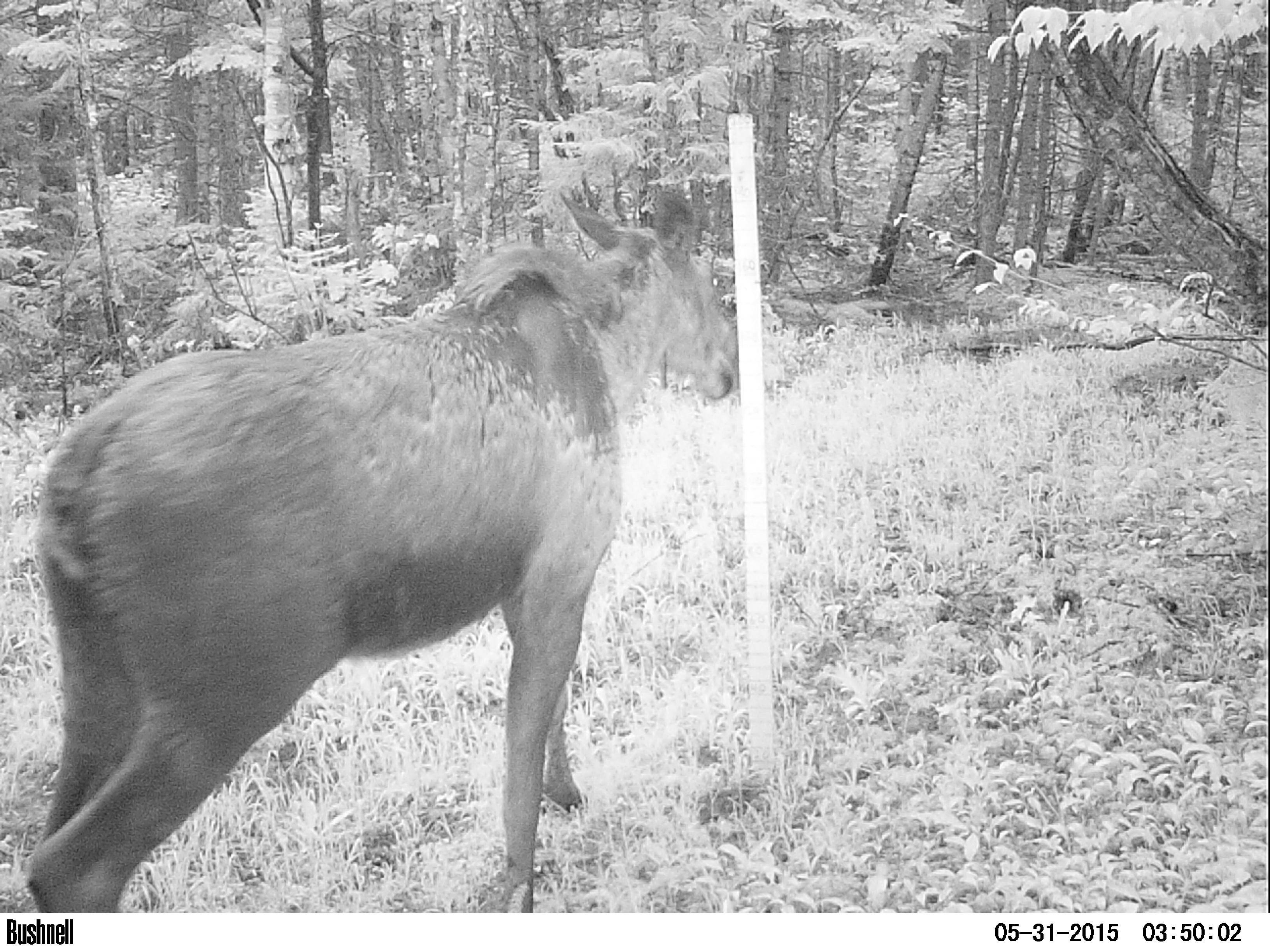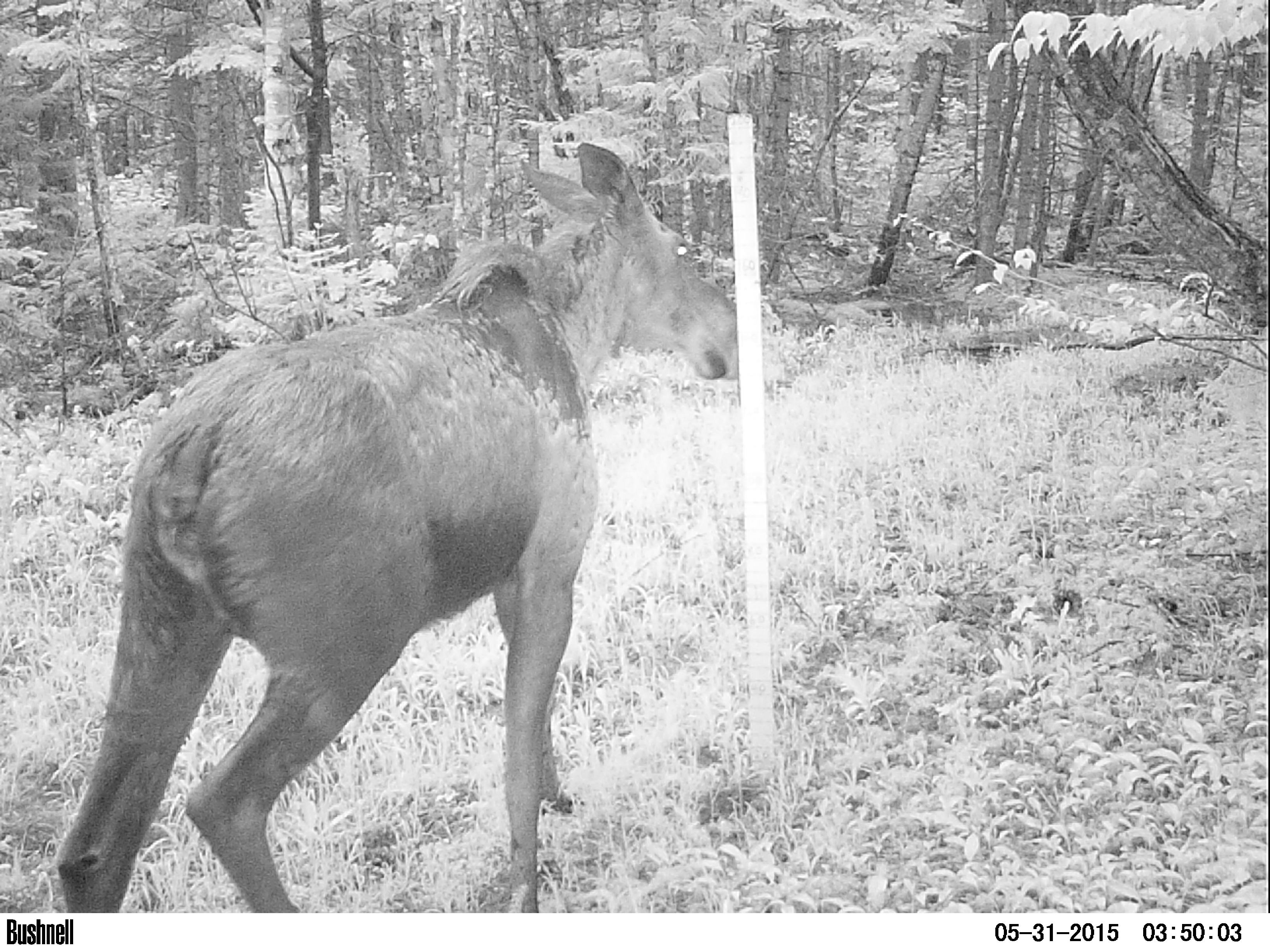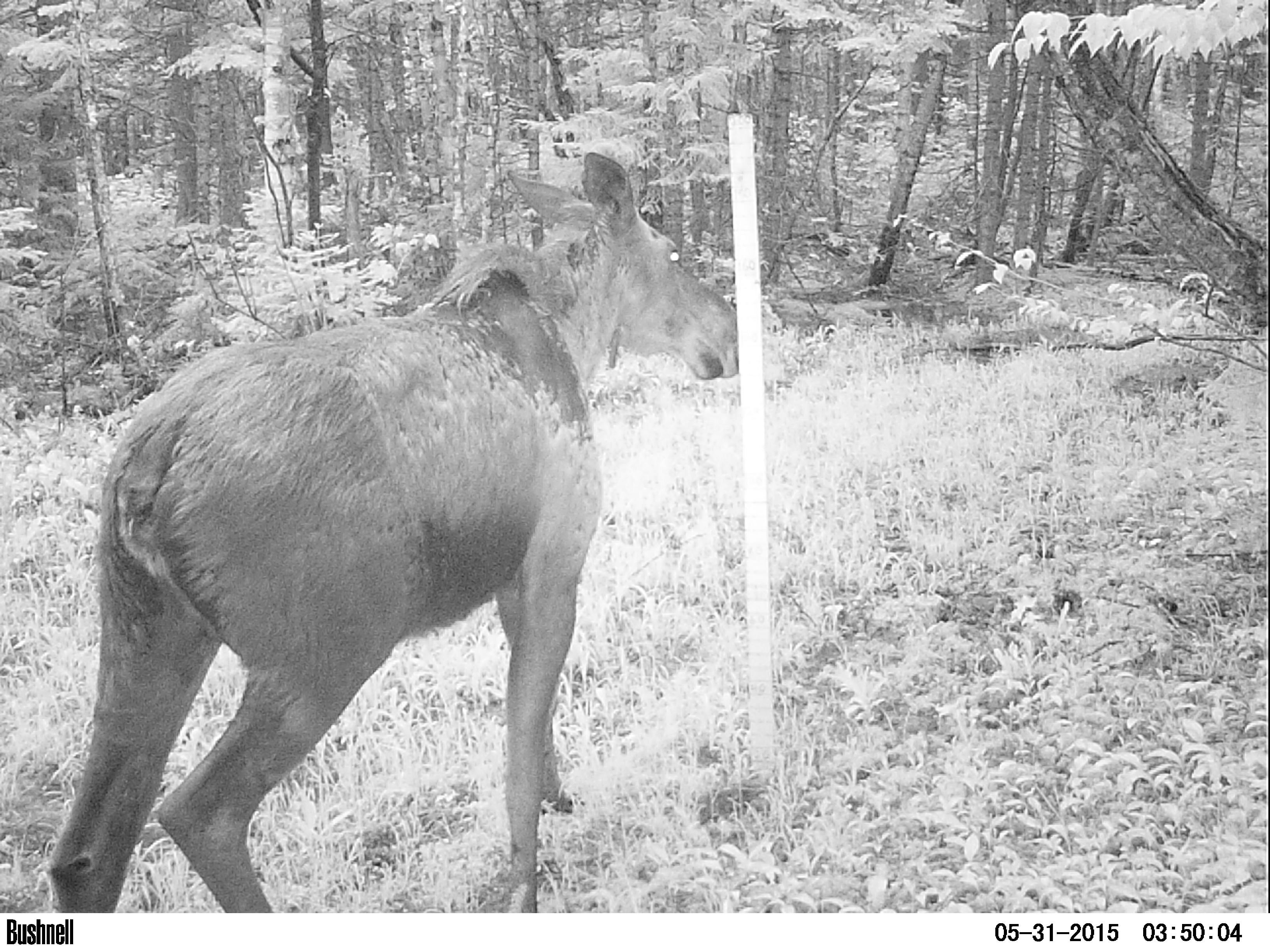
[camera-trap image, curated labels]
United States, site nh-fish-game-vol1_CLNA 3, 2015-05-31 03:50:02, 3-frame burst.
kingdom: Animalia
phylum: Chordata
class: Mammalia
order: Artiodactyla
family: Cervidae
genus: Alces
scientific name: Alces alces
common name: moose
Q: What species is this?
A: Moose (Alces alces).